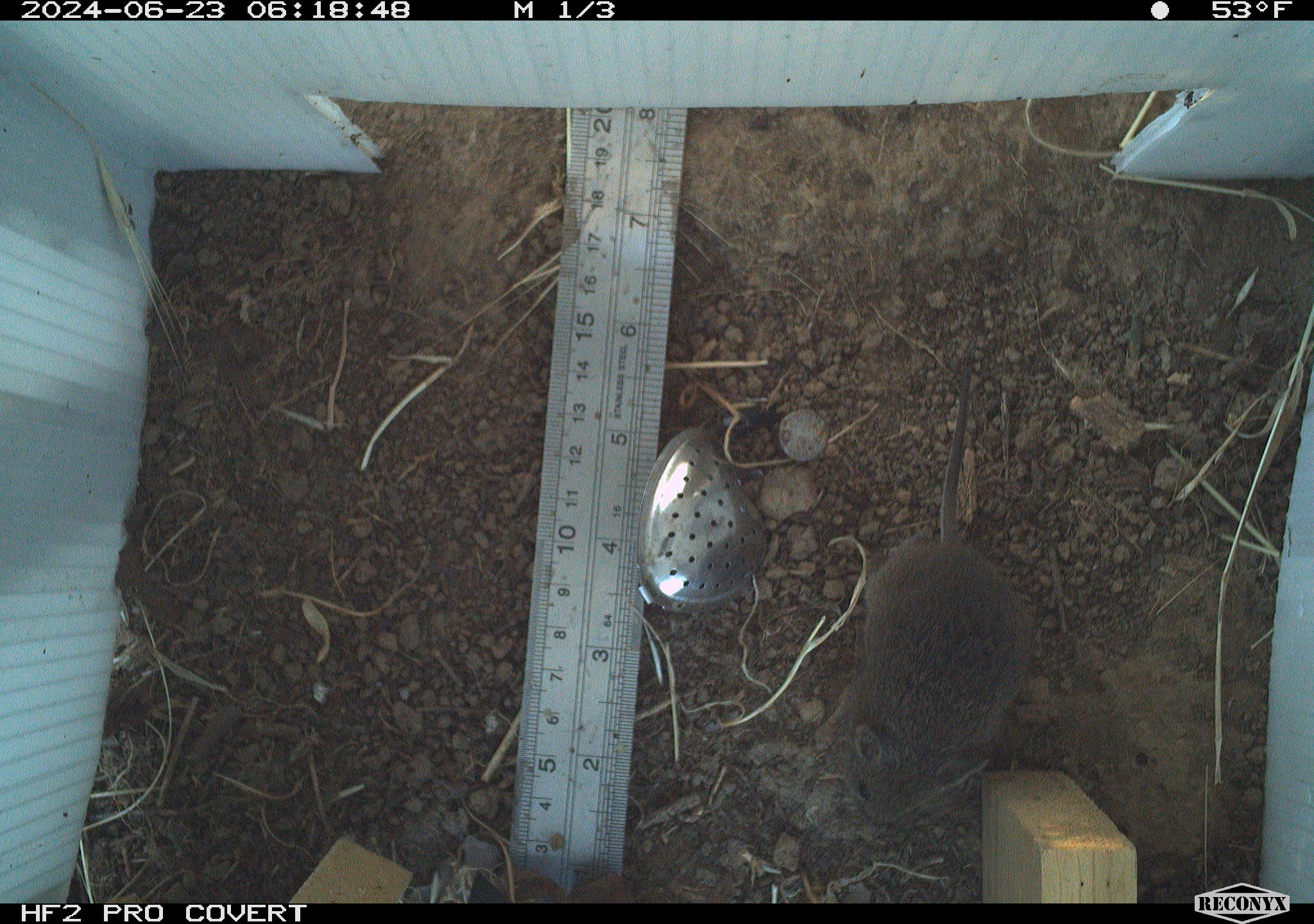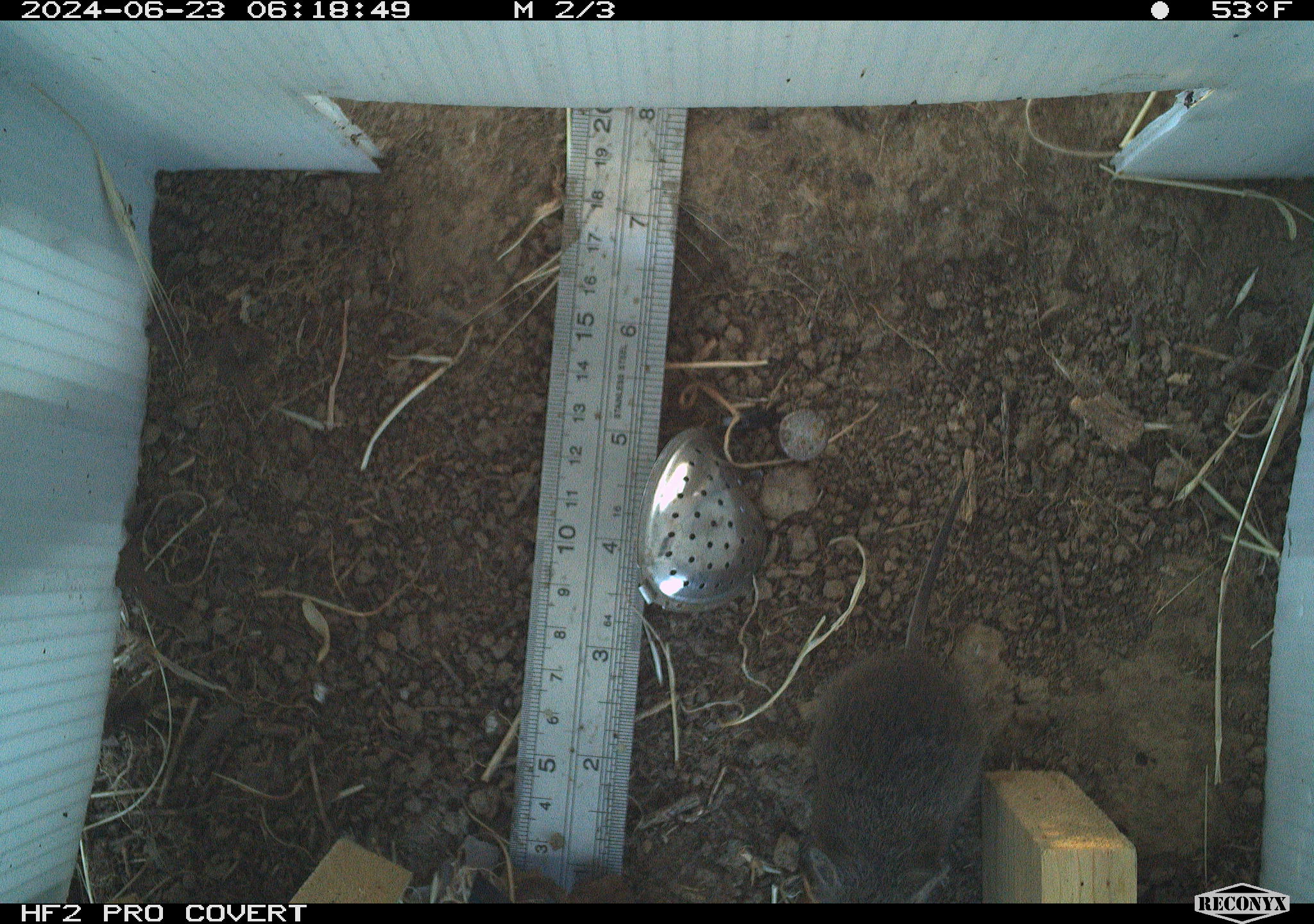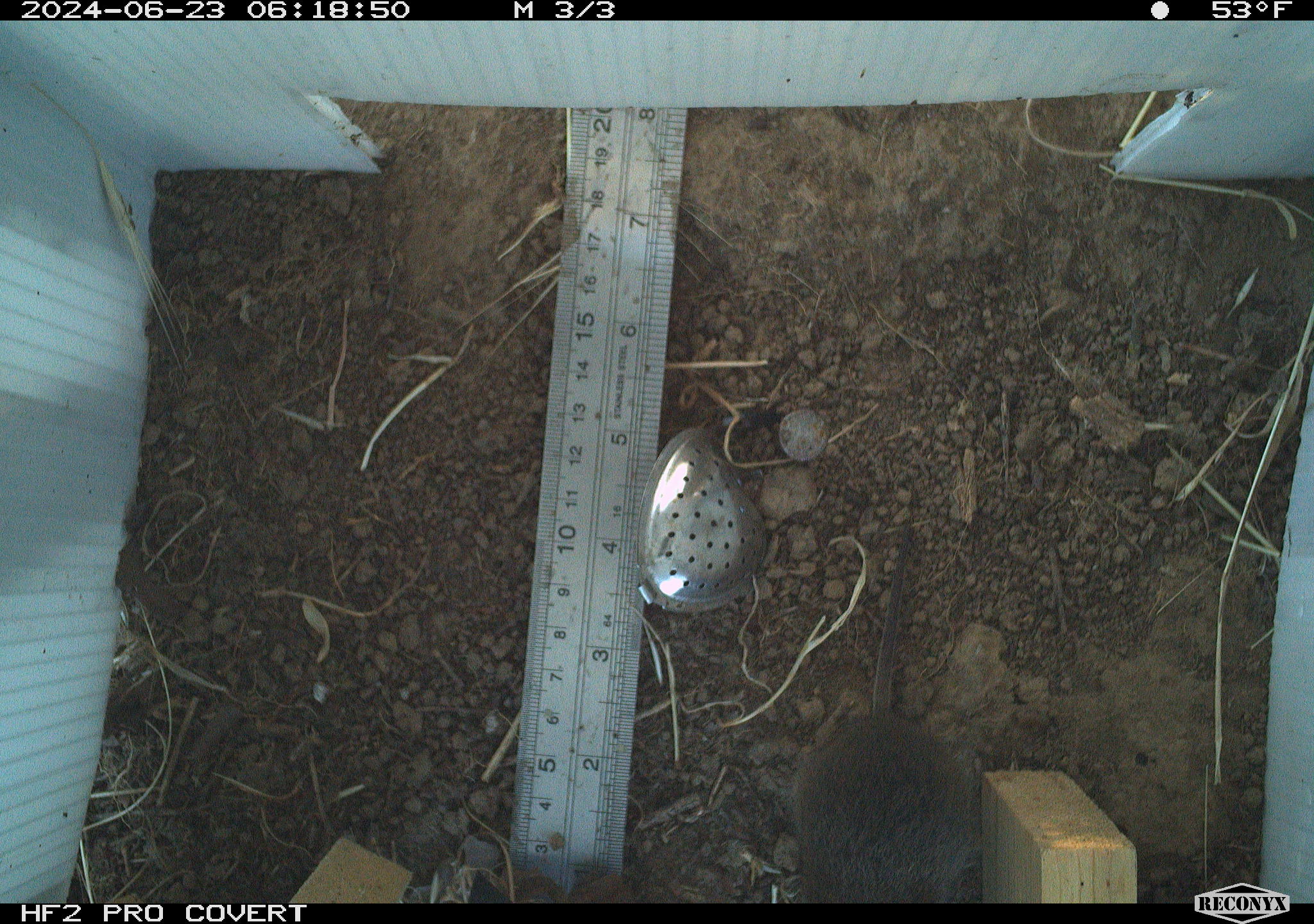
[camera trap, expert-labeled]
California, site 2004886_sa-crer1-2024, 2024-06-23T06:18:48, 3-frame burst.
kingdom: Animalia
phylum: Chordata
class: Mammalia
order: Rodentia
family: Cricetidae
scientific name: Arvicolinae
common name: voles, lemmings, and muskrats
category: arvicolinae subfamily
Arvicolinae subfamily (voles, lemmings, and muskrats) (Arvicolinae).